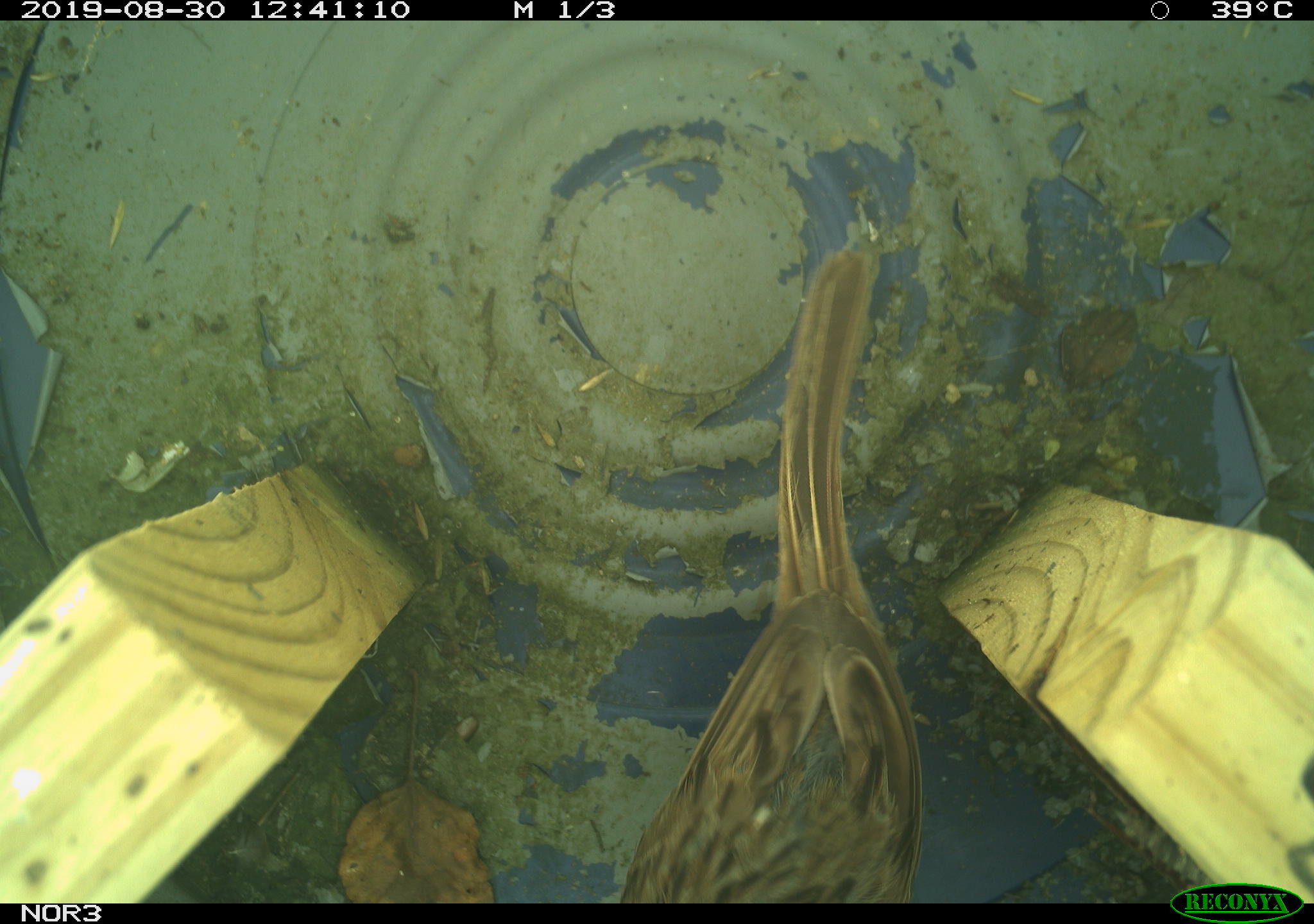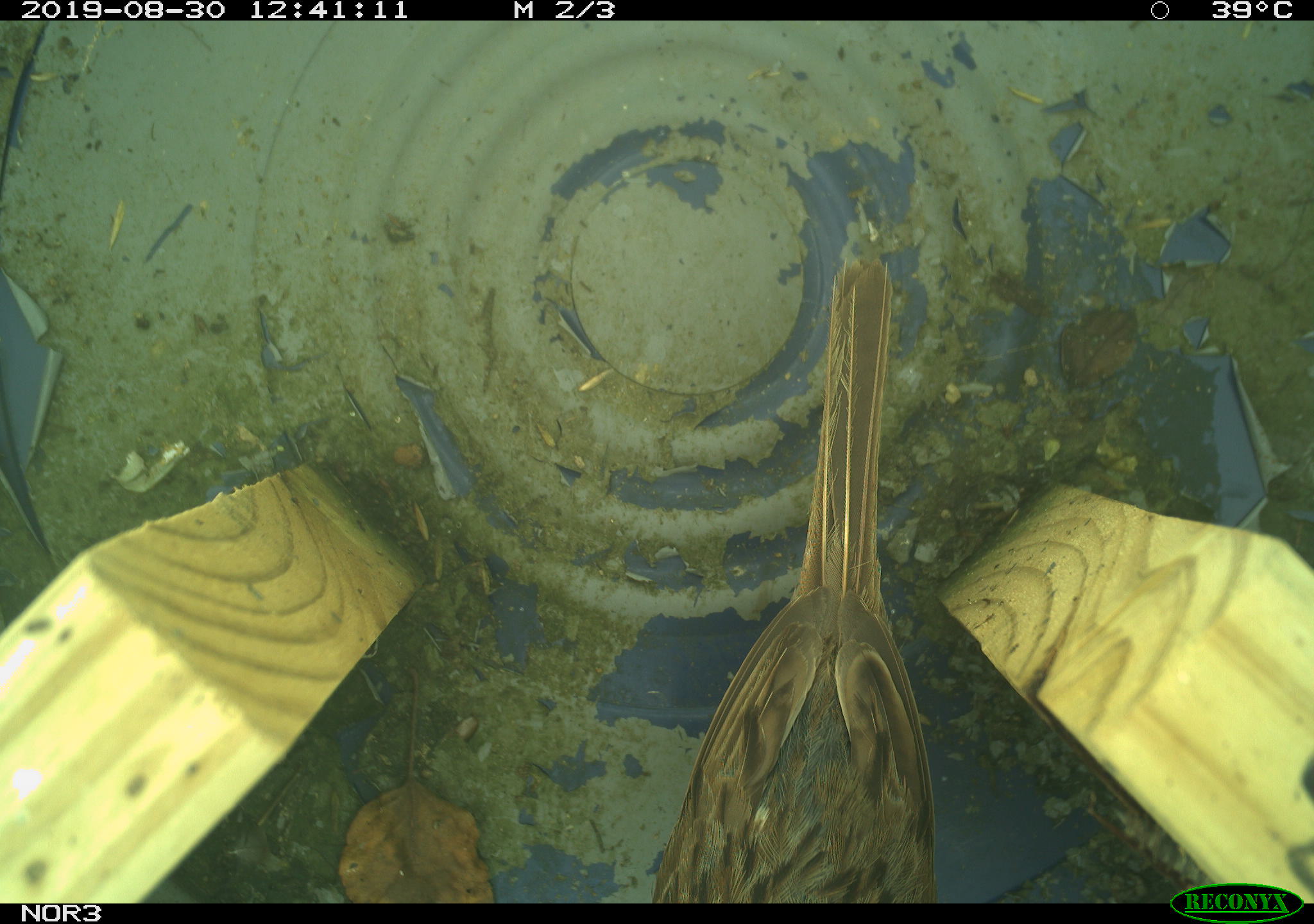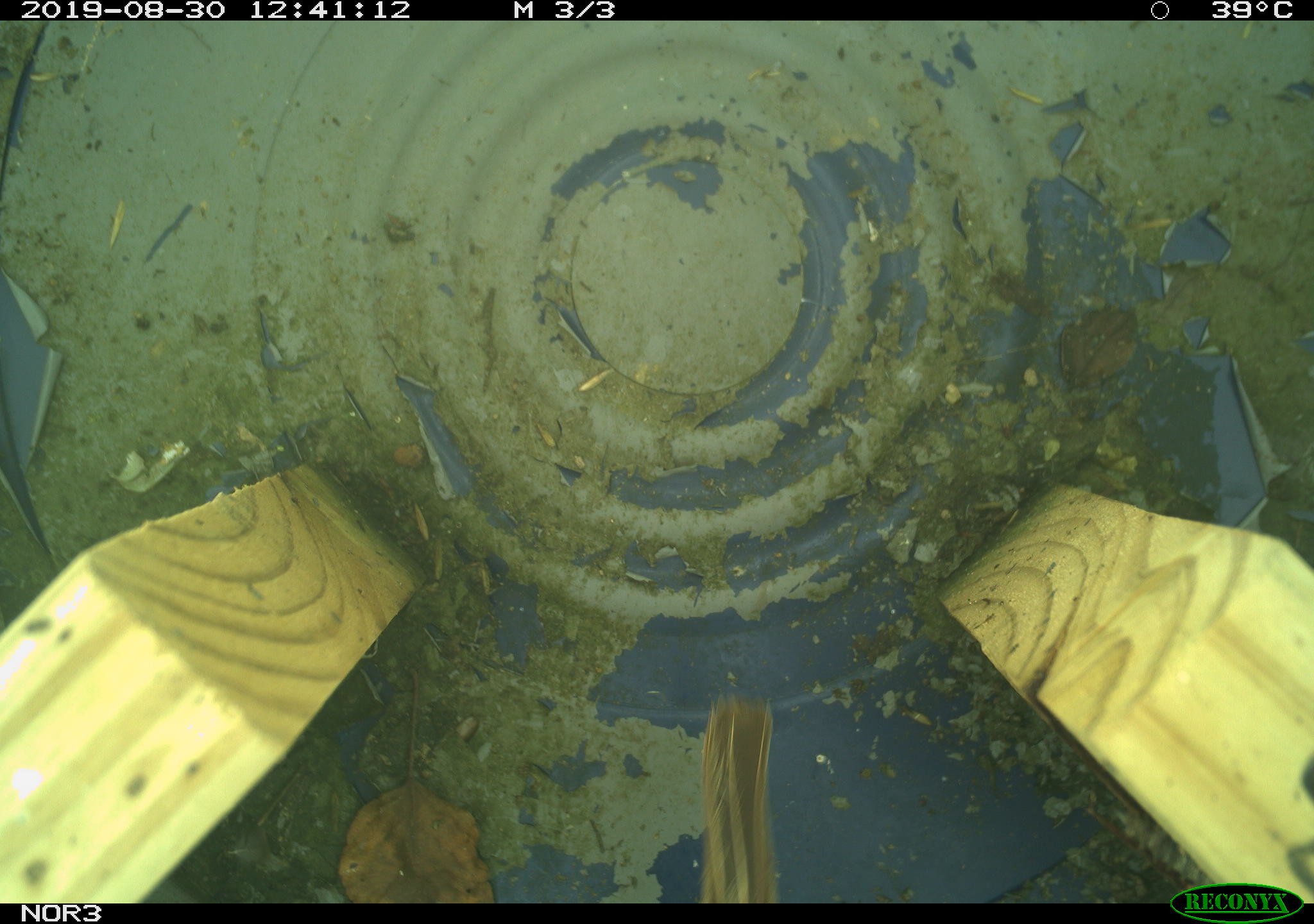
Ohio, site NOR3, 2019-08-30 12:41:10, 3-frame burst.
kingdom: Animalia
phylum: Chordata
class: Aves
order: Passeriformes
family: Passerellidae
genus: Melospiza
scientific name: Melospiza melodia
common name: song sparrow